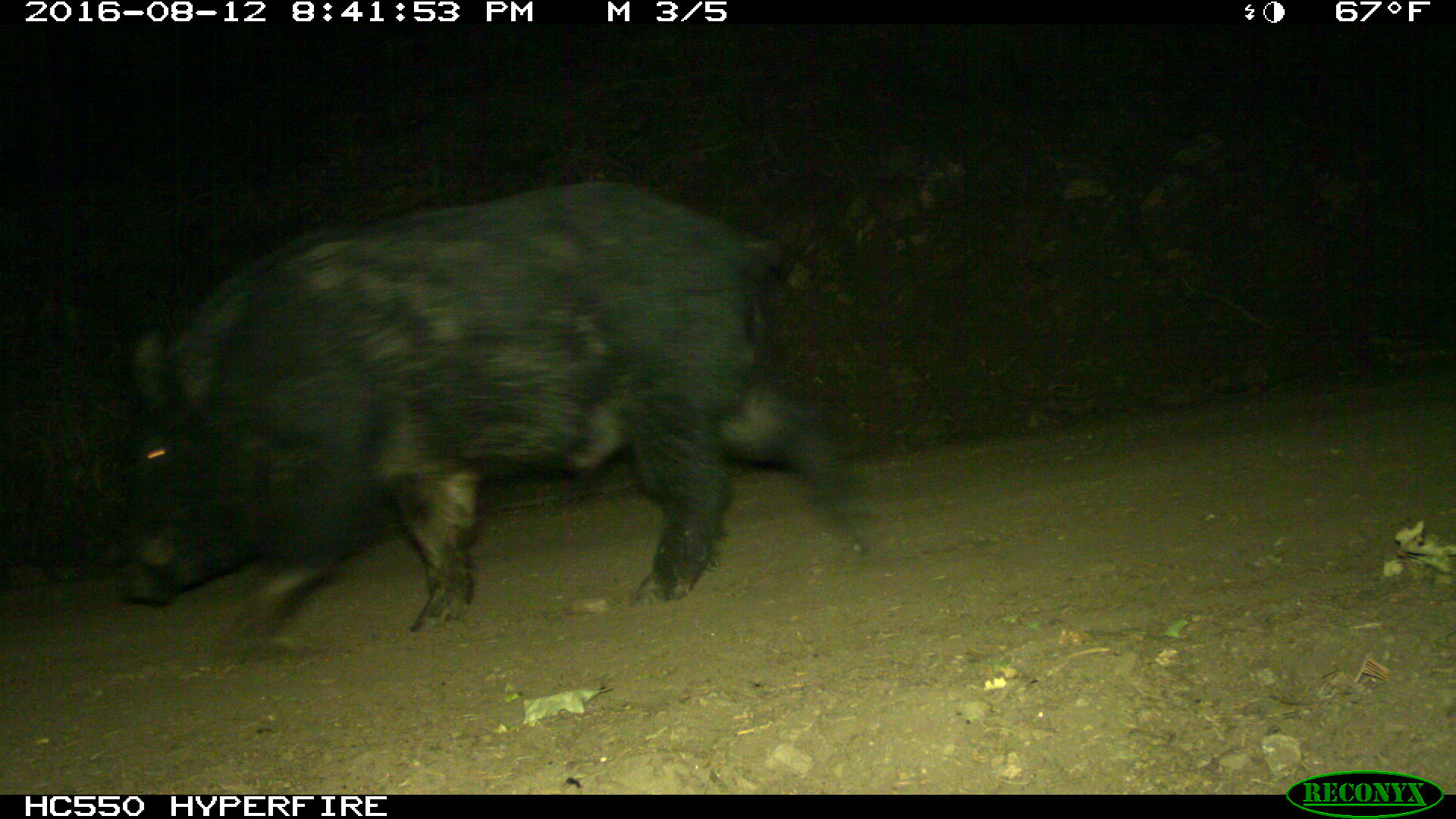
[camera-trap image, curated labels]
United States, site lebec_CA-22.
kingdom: Animalia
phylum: Chordata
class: Mammalia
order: Artiodactyla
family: Suidae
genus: Sus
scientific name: Sus scrofa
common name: wild boar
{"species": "Sus scrofa (wild boar)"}